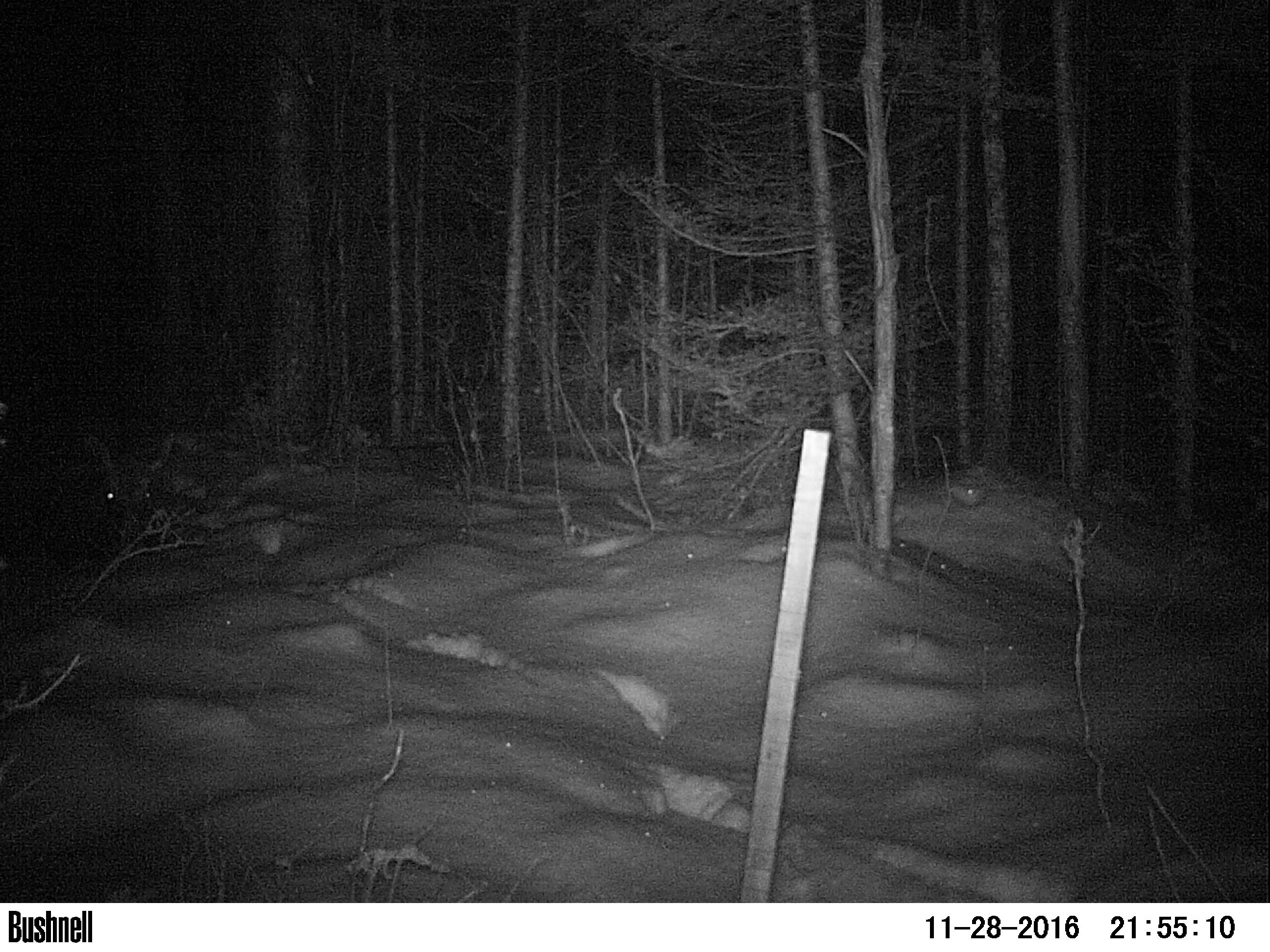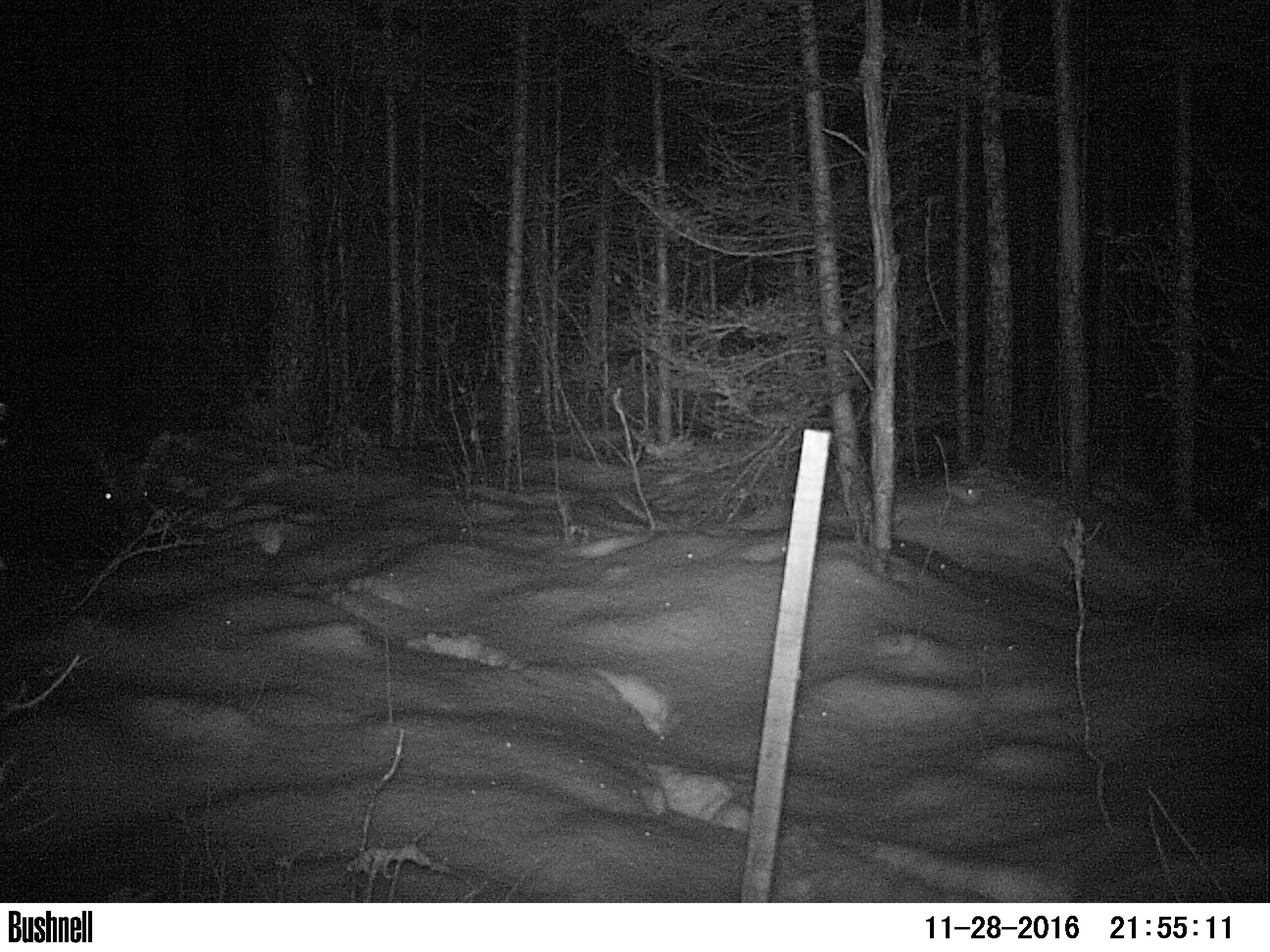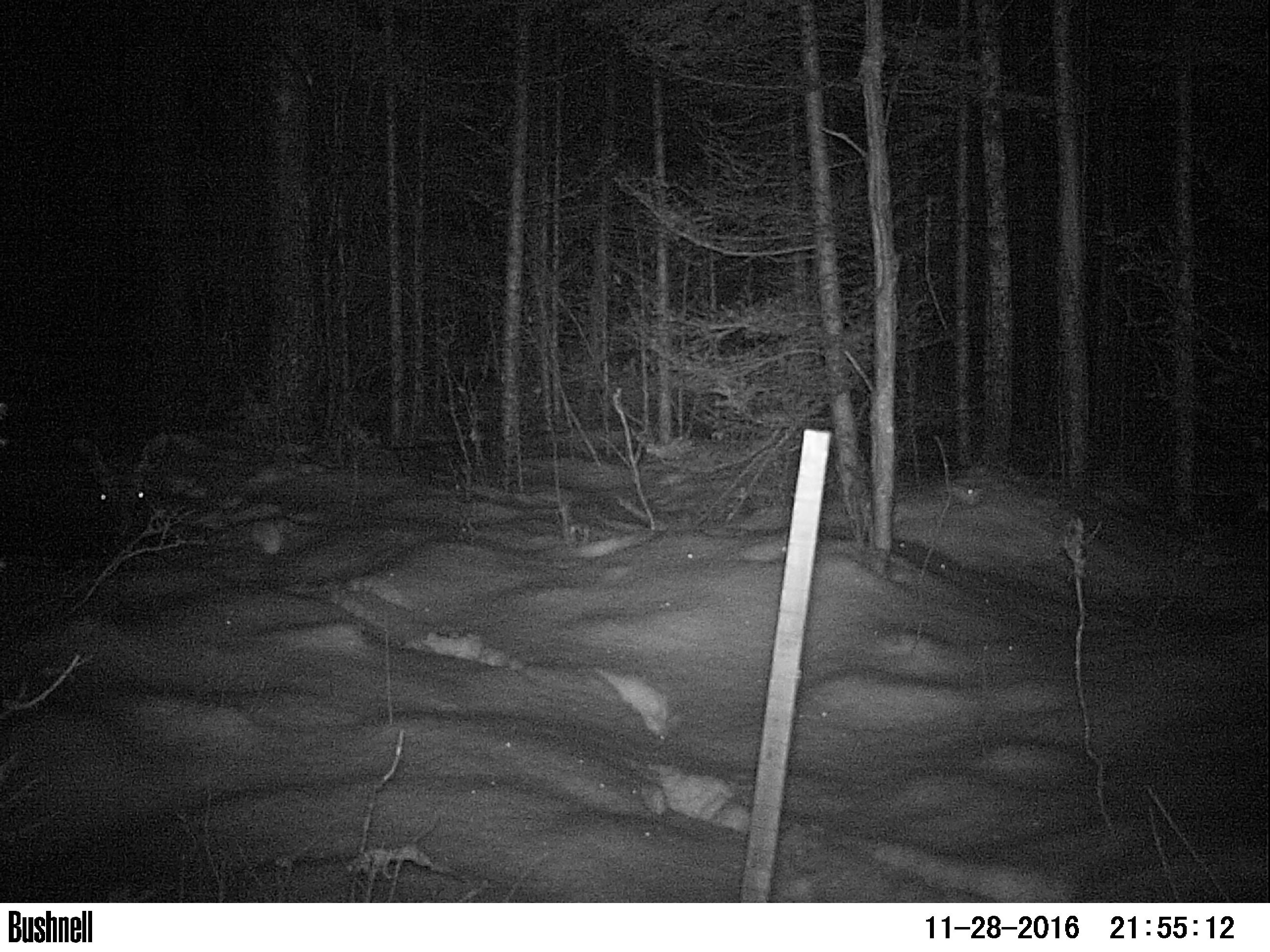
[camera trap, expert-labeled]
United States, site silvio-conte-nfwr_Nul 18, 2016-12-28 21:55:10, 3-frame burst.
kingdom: Animalia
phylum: Chordata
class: Mammalia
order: Artiodactyla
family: Cervidae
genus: Alces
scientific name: Alces alces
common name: moose